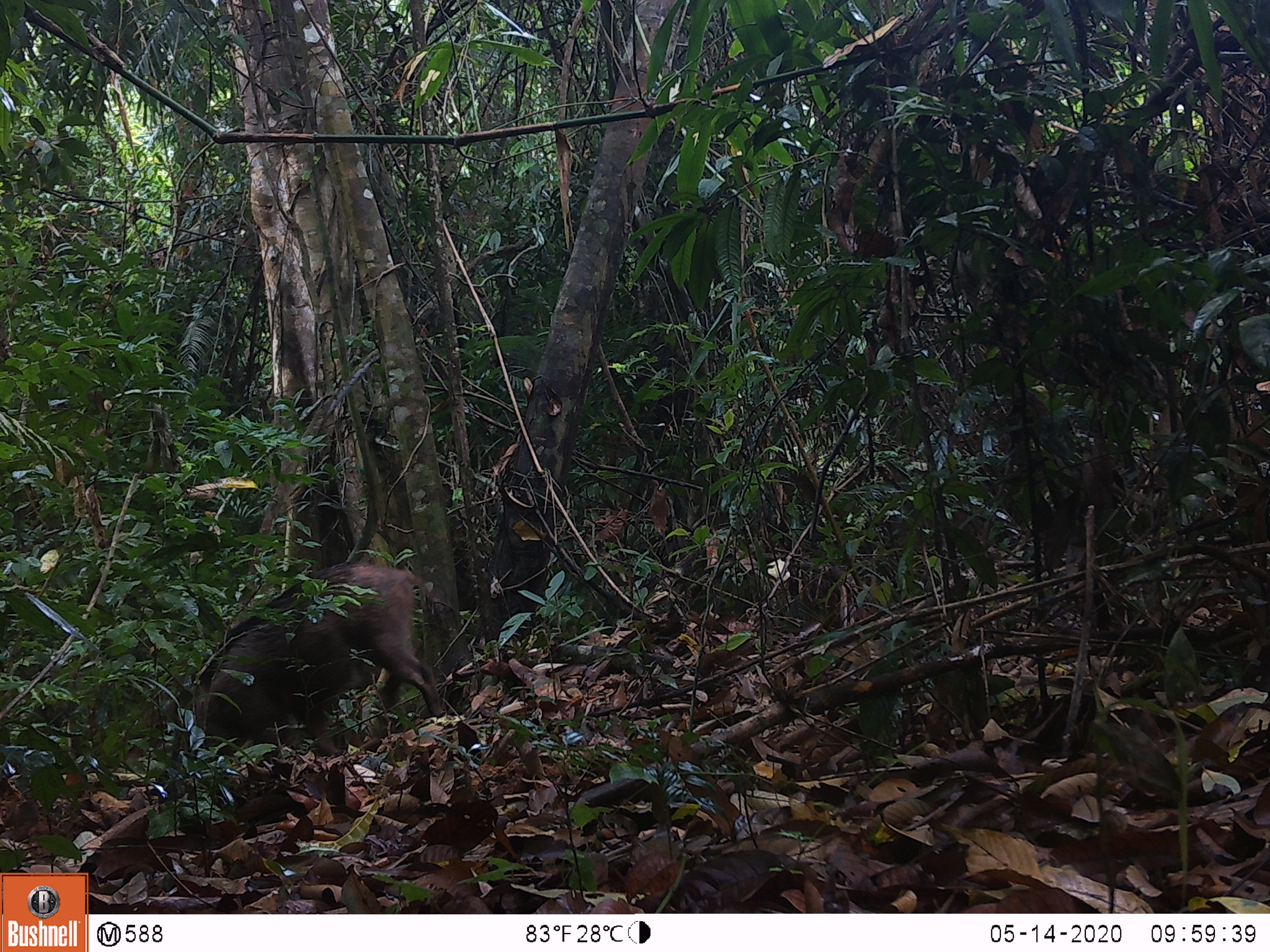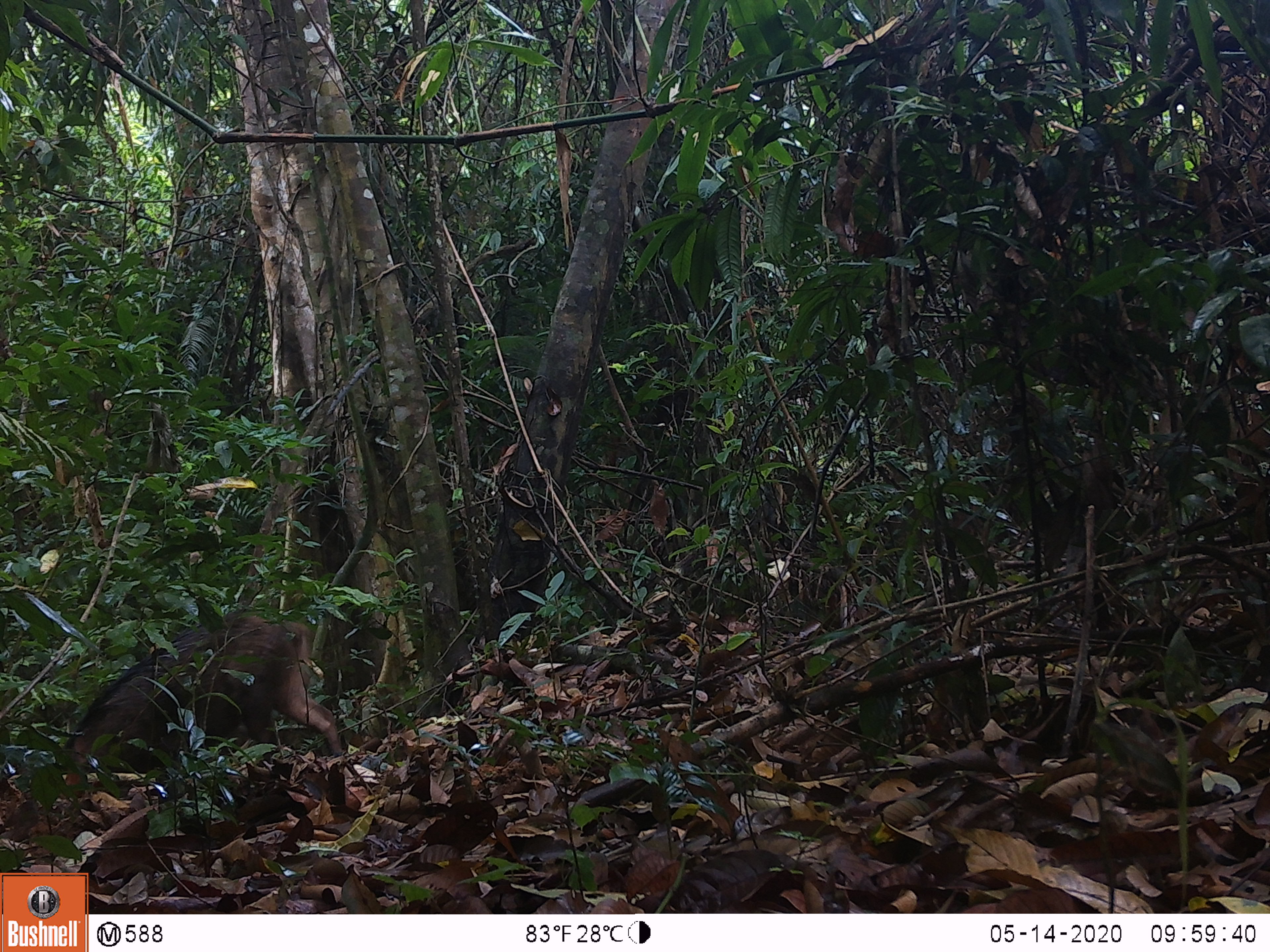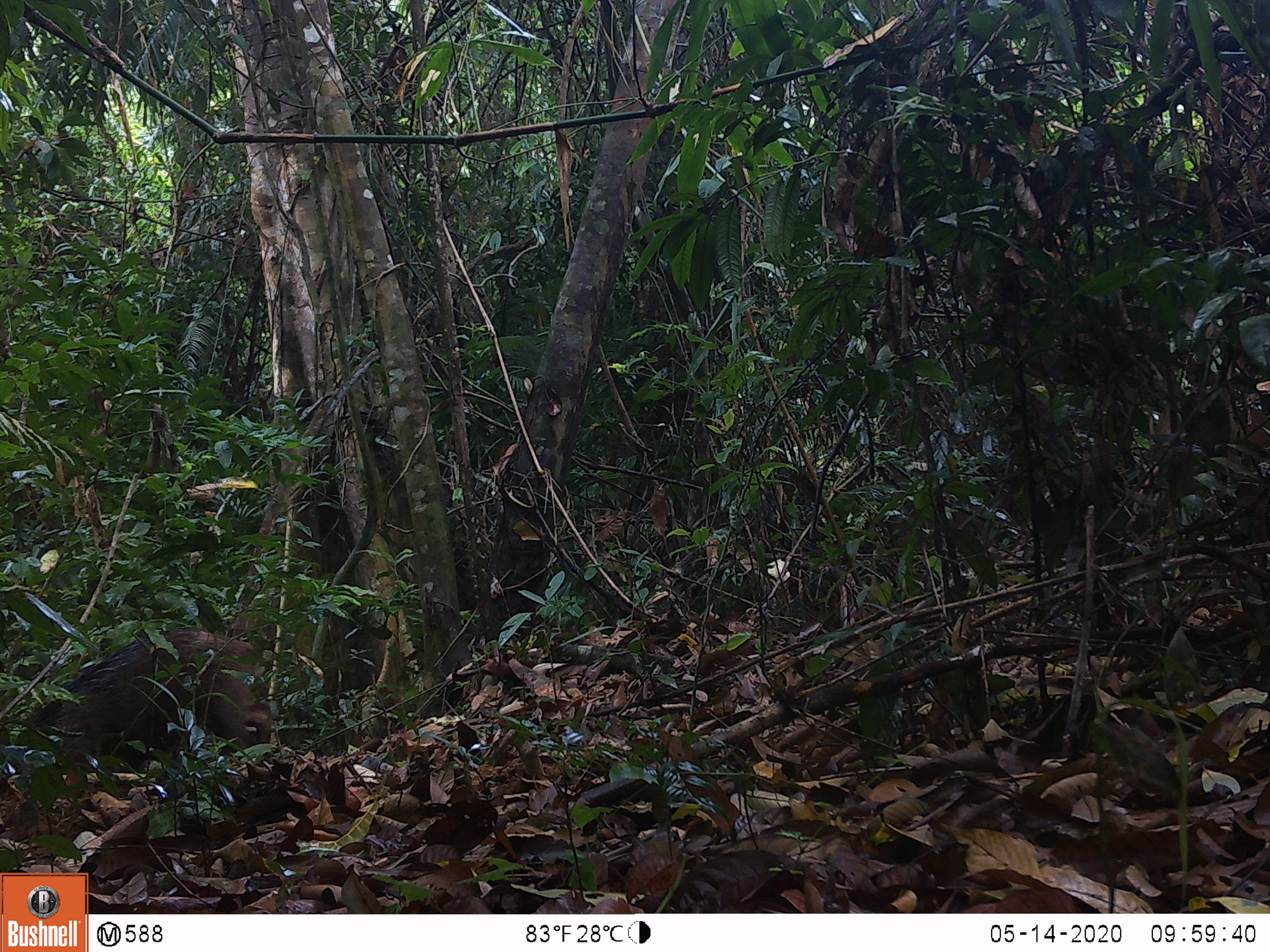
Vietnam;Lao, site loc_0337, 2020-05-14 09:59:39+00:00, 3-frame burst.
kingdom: Animalia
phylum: Chordata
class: Mammalia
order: Artiodactyla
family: Suidae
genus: Sus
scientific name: Sus scrofa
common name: eurasian wild pig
Eurasian wild pig (Sus scrofa). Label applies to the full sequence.